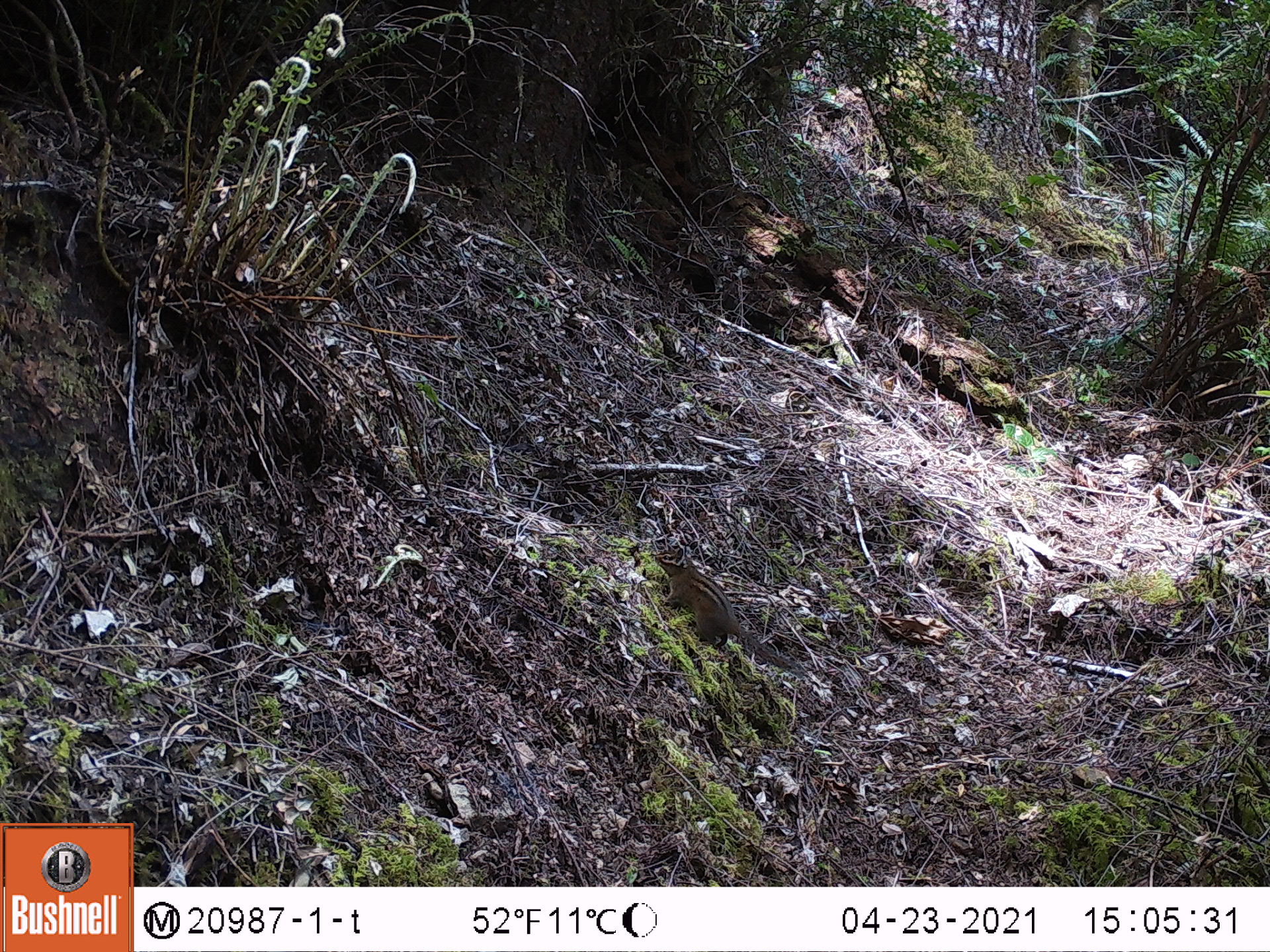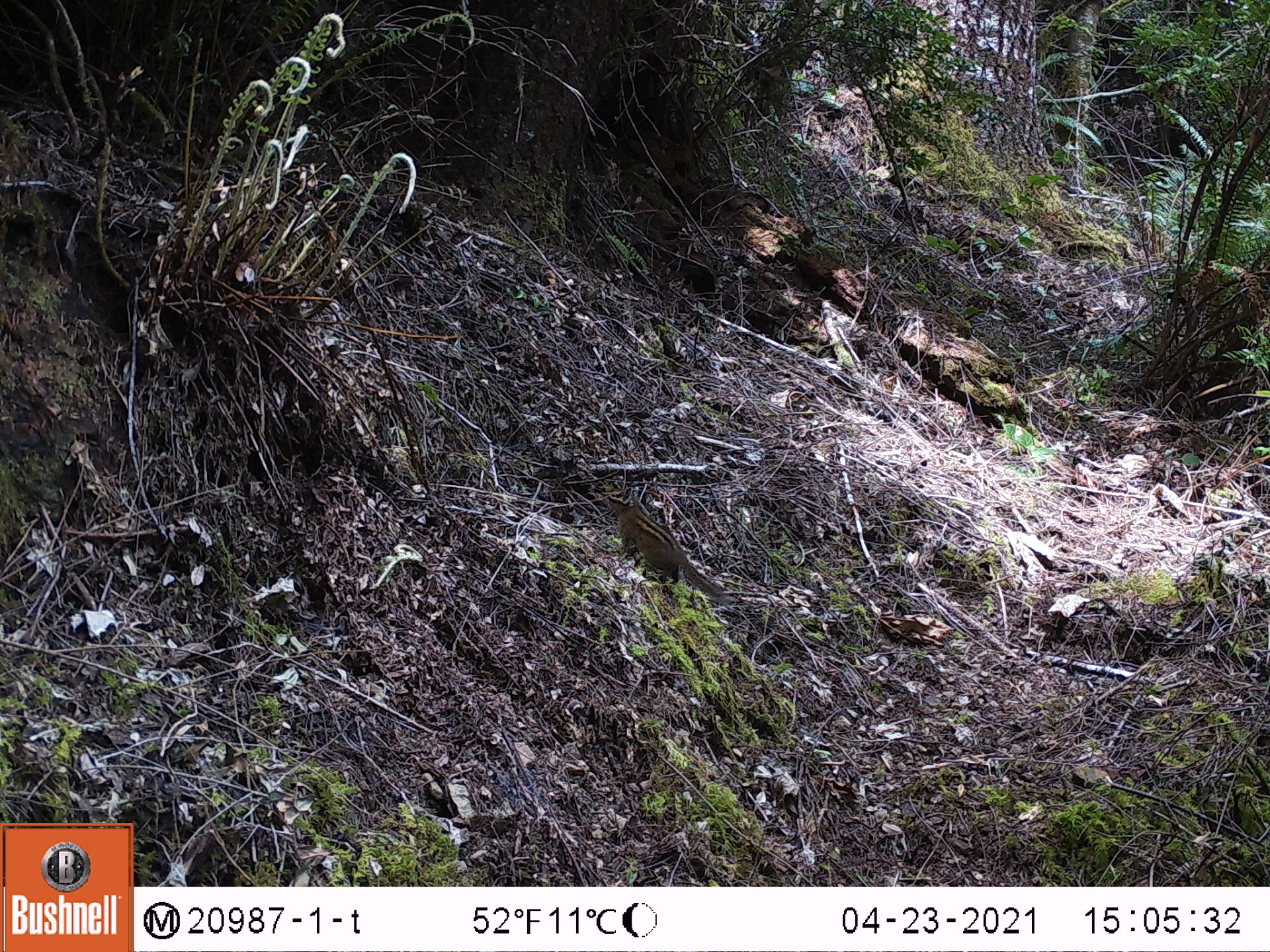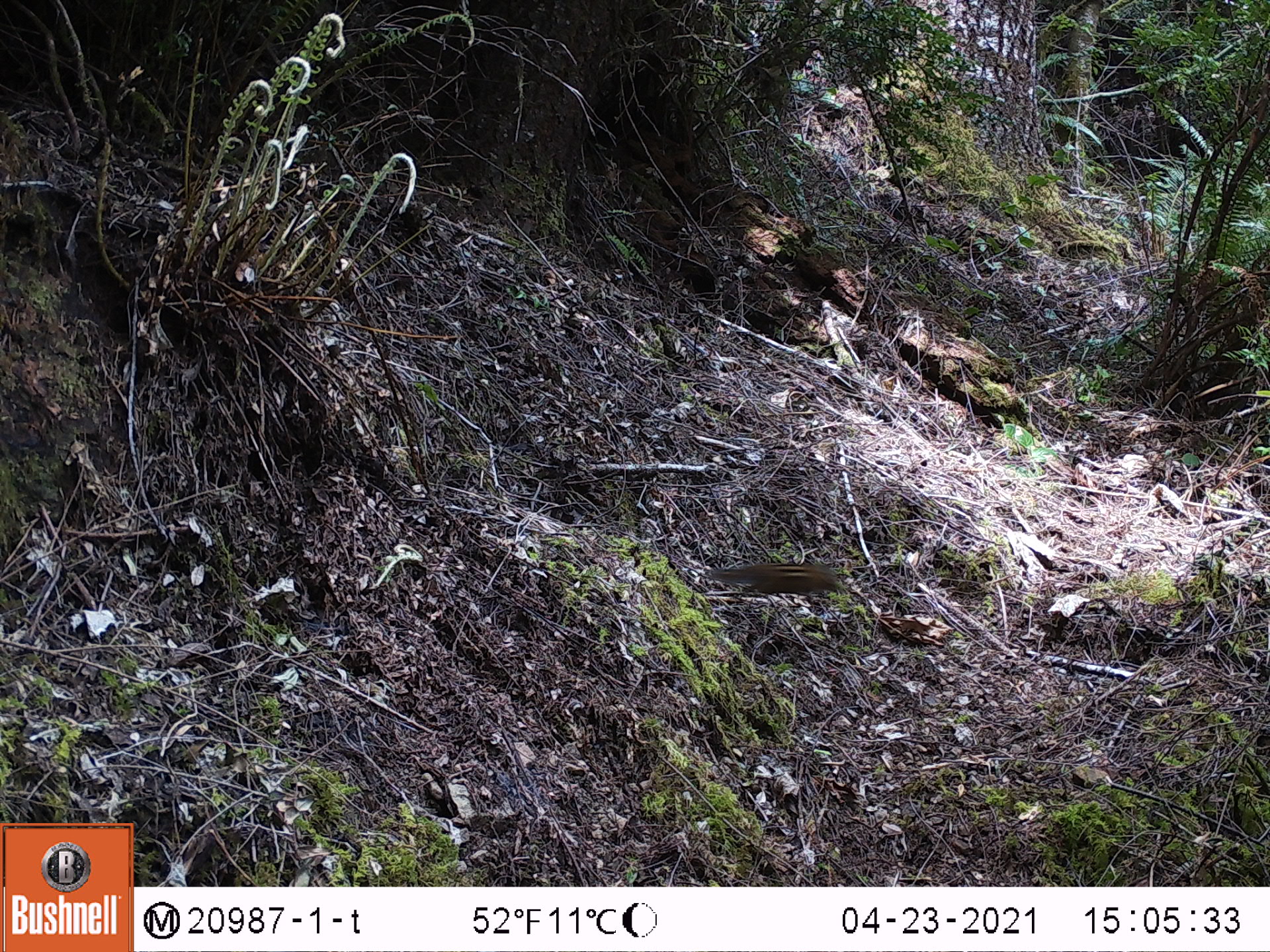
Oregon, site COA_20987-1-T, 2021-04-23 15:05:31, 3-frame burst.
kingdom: Animalia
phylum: Chordata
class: Mammalia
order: Rodentia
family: Sciuridae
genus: Neotamias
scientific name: Neotamias townsendii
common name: townsend's chipmunk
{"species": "townsend's chipmunk (Neotamias townsendii)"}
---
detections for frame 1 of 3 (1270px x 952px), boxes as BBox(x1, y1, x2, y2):
townsend's chipmunk: BBox(650, 539, 798, 671)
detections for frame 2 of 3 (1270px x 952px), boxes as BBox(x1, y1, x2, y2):
townsend's chipmunk: BBox(617, 484, 733, 608)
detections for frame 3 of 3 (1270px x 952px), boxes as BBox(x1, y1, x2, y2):
townsend's chipmunk: BBox(696, 555, 849, 605)